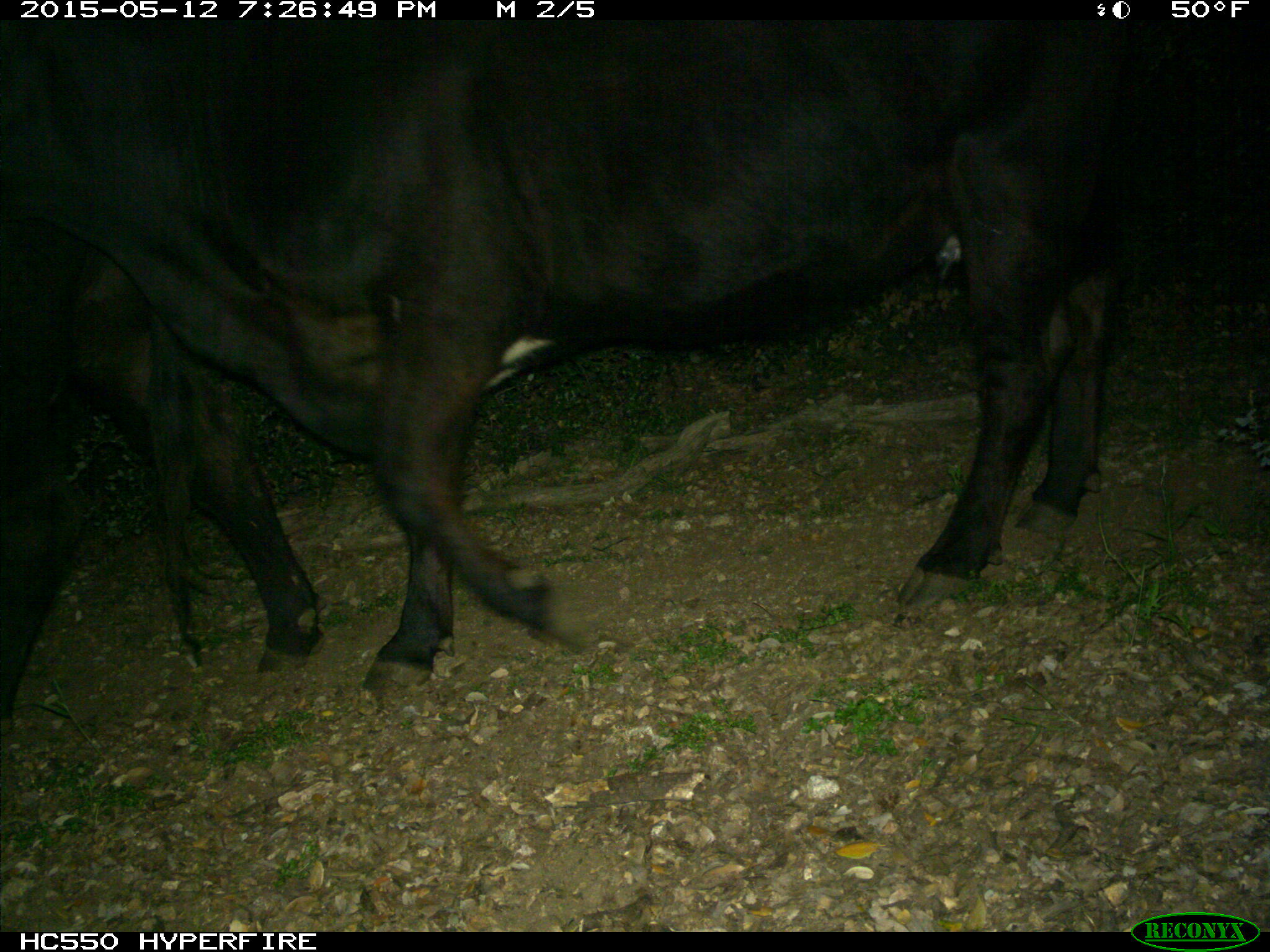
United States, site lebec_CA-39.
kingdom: Animalia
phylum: Chordata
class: Mammalia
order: Artiodactyla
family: Bovidae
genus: Bos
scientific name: Bos taurus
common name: domestic cow